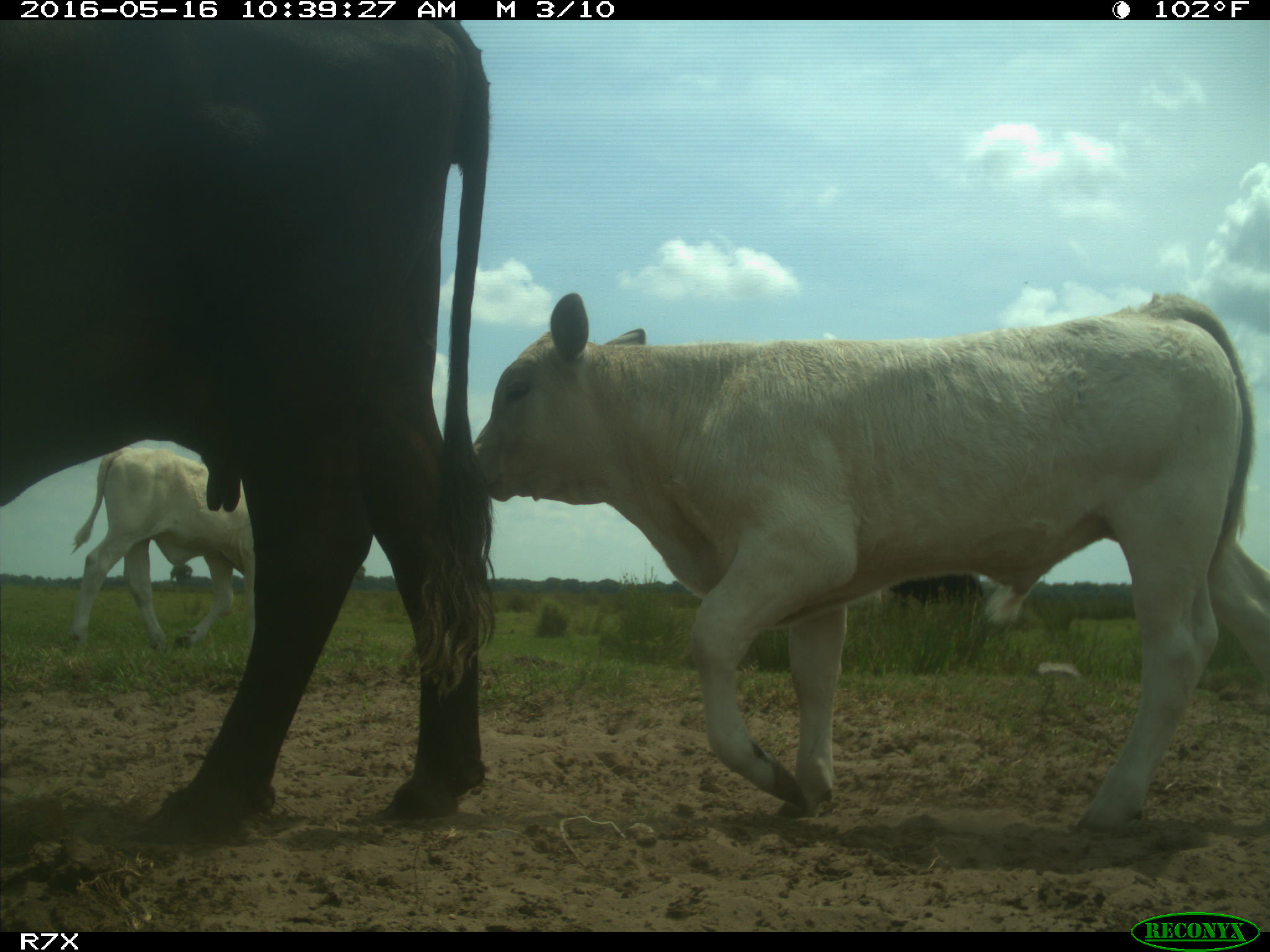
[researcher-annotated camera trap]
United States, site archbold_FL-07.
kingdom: Animalia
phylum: Chordata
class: Mammalia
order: Artiodactyla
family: Bovidae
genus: Bos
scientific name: Bos taurus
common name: domestic cow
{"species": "Bos taurus (domestic cow)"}